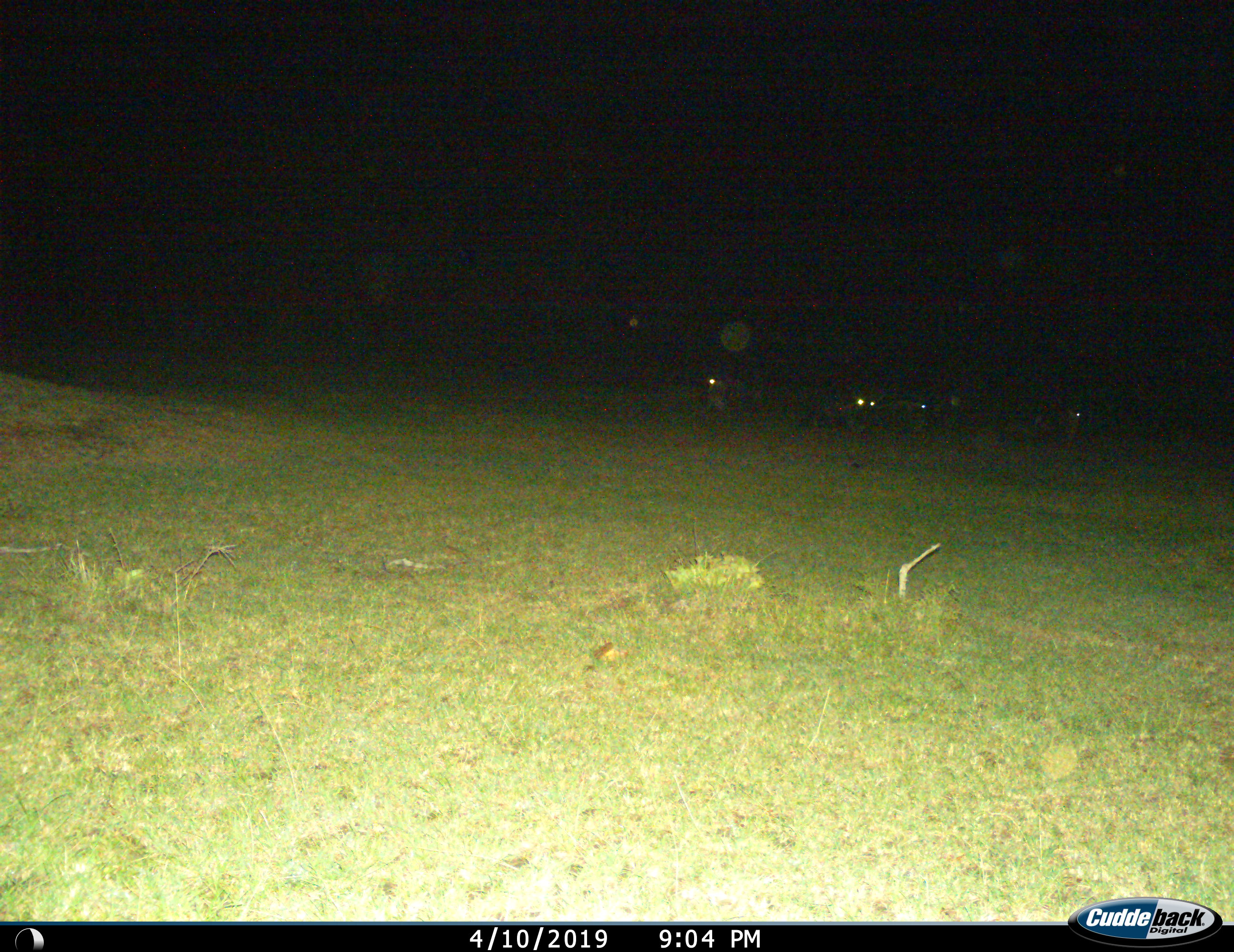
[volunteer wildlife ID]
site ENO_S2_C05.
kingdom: Animalia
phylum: Chordata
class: Mammalia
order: Artiodactyla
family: Bovidae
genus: Connochaetes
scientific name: Connochaetes taurinus taurinus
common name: blue wildebeest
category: wildebeestblue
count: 4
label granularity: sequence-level